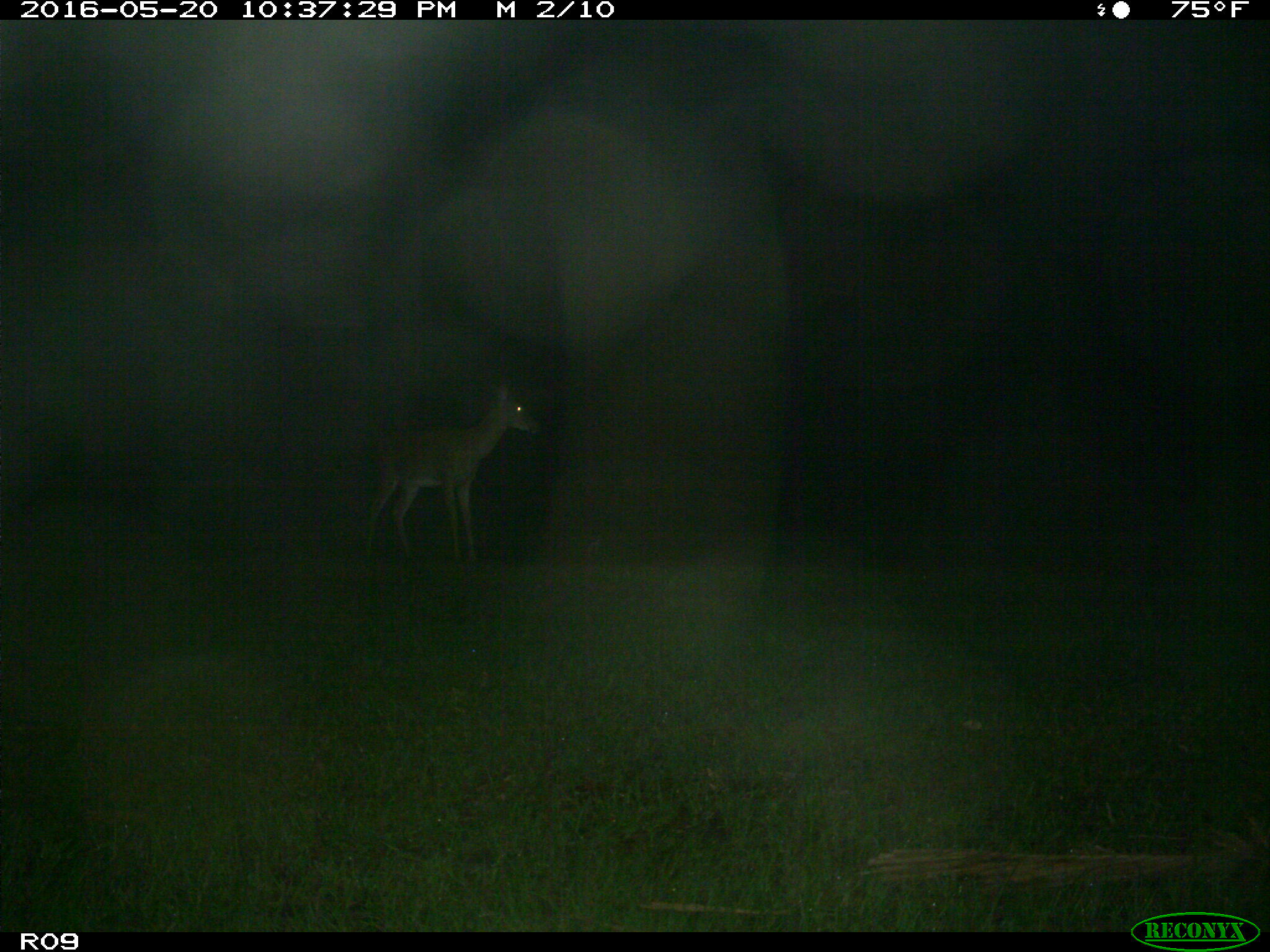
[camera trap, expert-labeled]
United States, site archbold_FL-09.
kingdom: Animalia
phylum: Chordata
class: Mammalia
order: Artiodactyla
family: Cervidae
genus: Odocoileus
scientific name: Odocoileus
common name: deer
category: unidentified deer